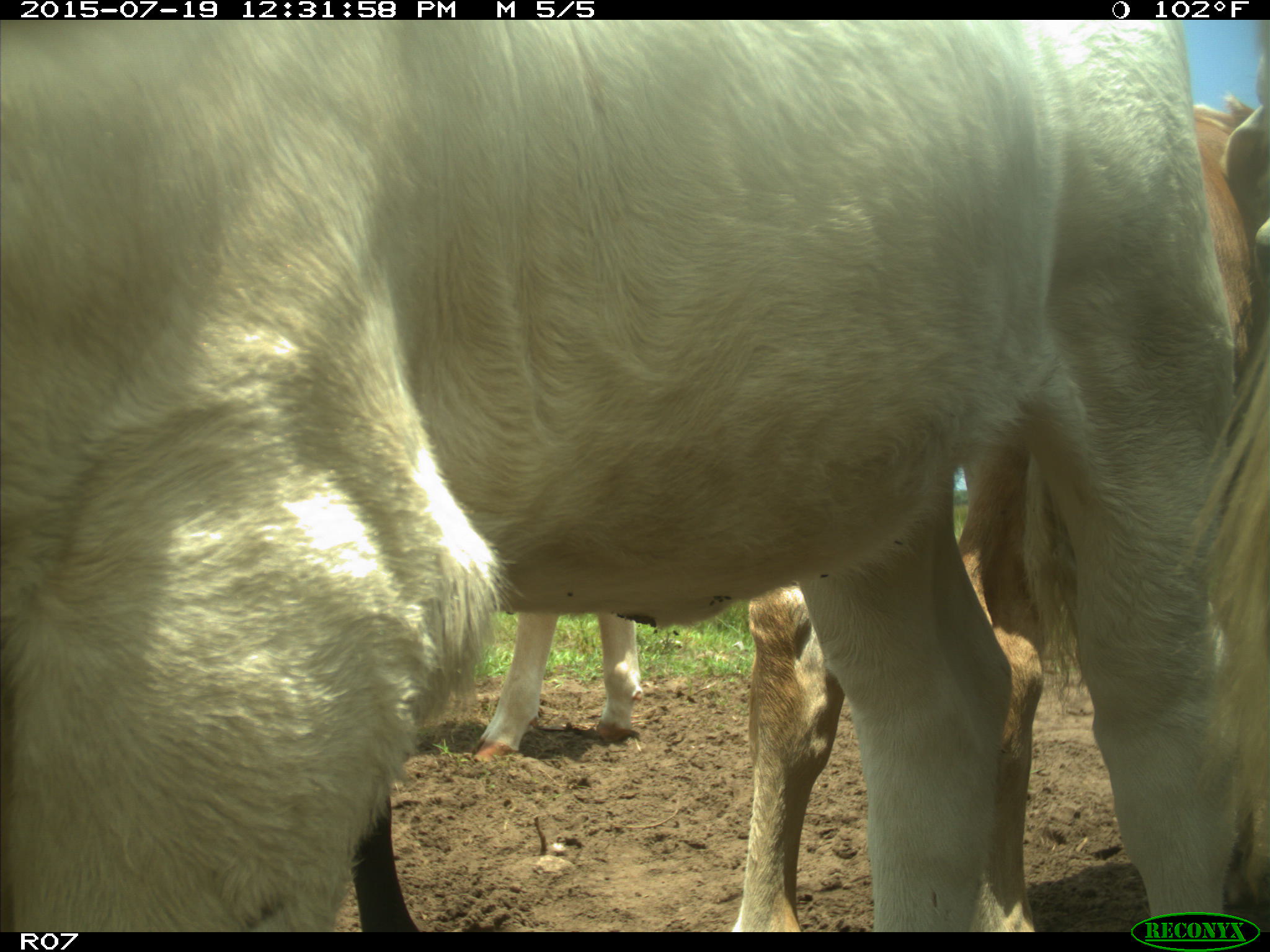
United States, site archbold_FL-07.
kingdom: Animalia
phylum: Chordata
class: Mammalia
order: Artiodactyla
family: Bovidae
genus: Bos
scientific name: Bos taurus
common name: domestic cow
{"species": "Bos taurus (domestic cow)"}